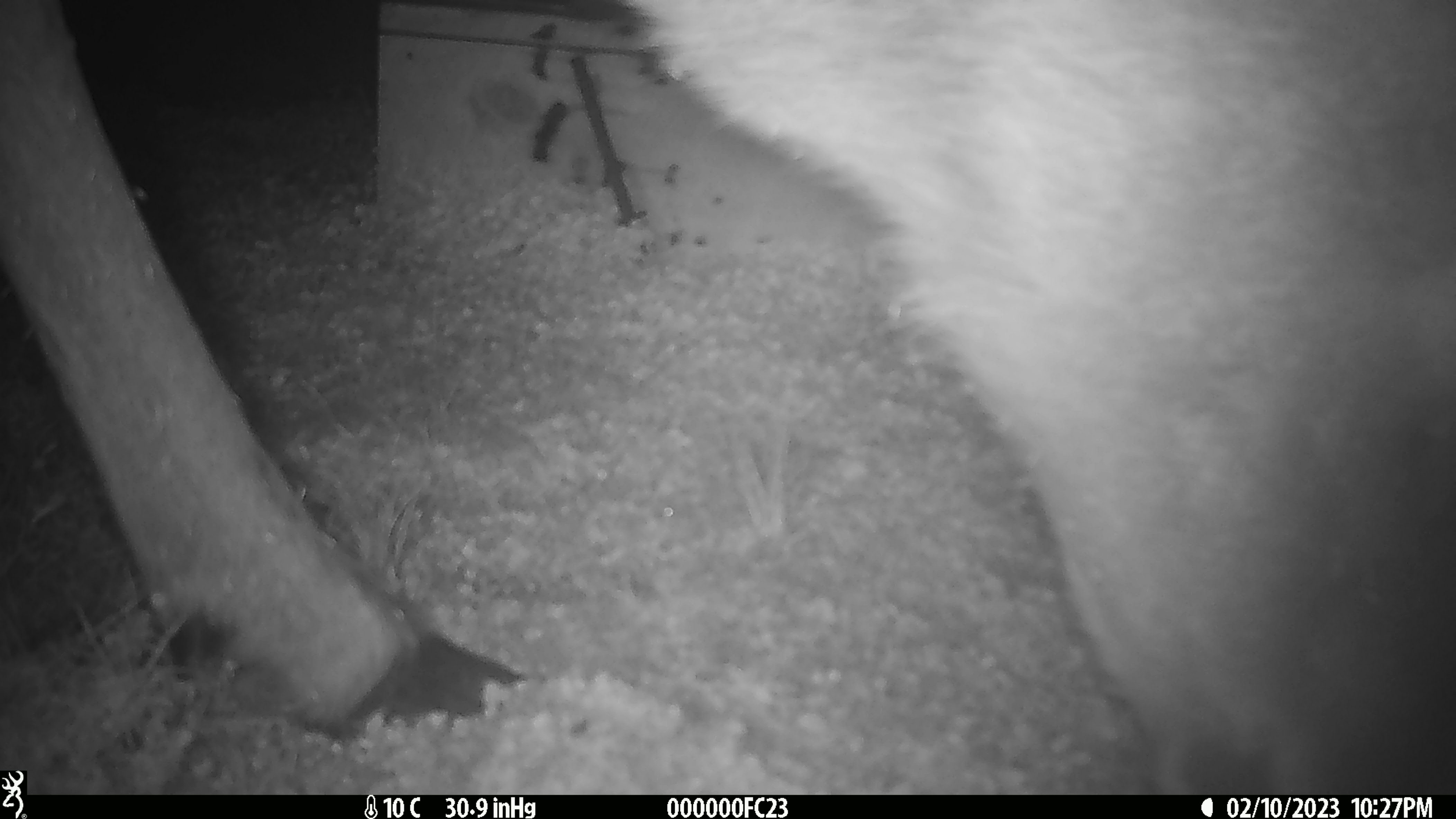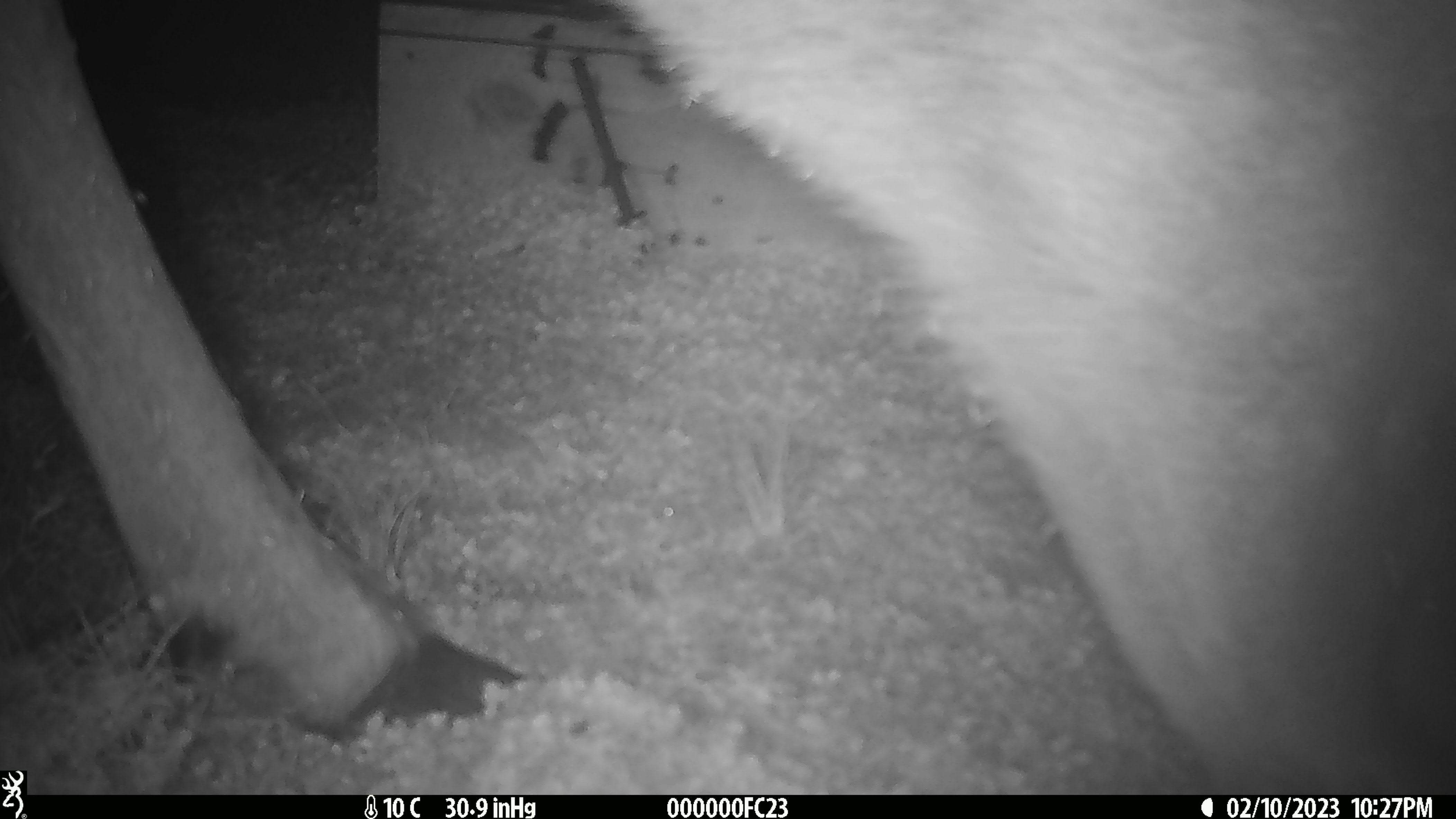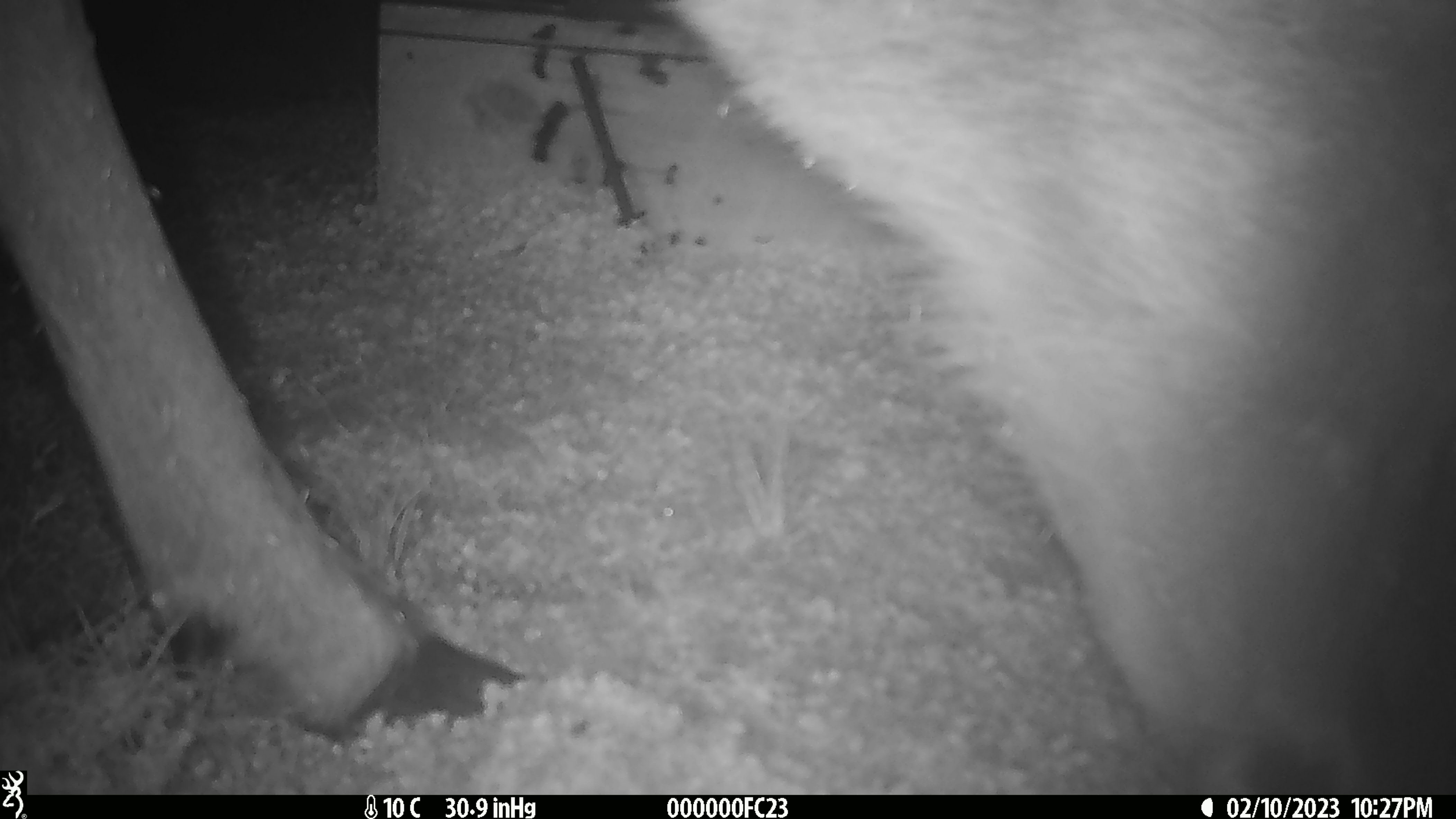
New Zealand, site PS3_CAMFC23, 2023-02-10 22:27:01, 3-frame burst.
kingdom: Animalia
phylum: Chordata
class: Mammalia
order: Artiodactyla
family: Cervidae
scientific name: Cervidae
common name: deer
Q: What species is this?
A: Deer (Cervidae).